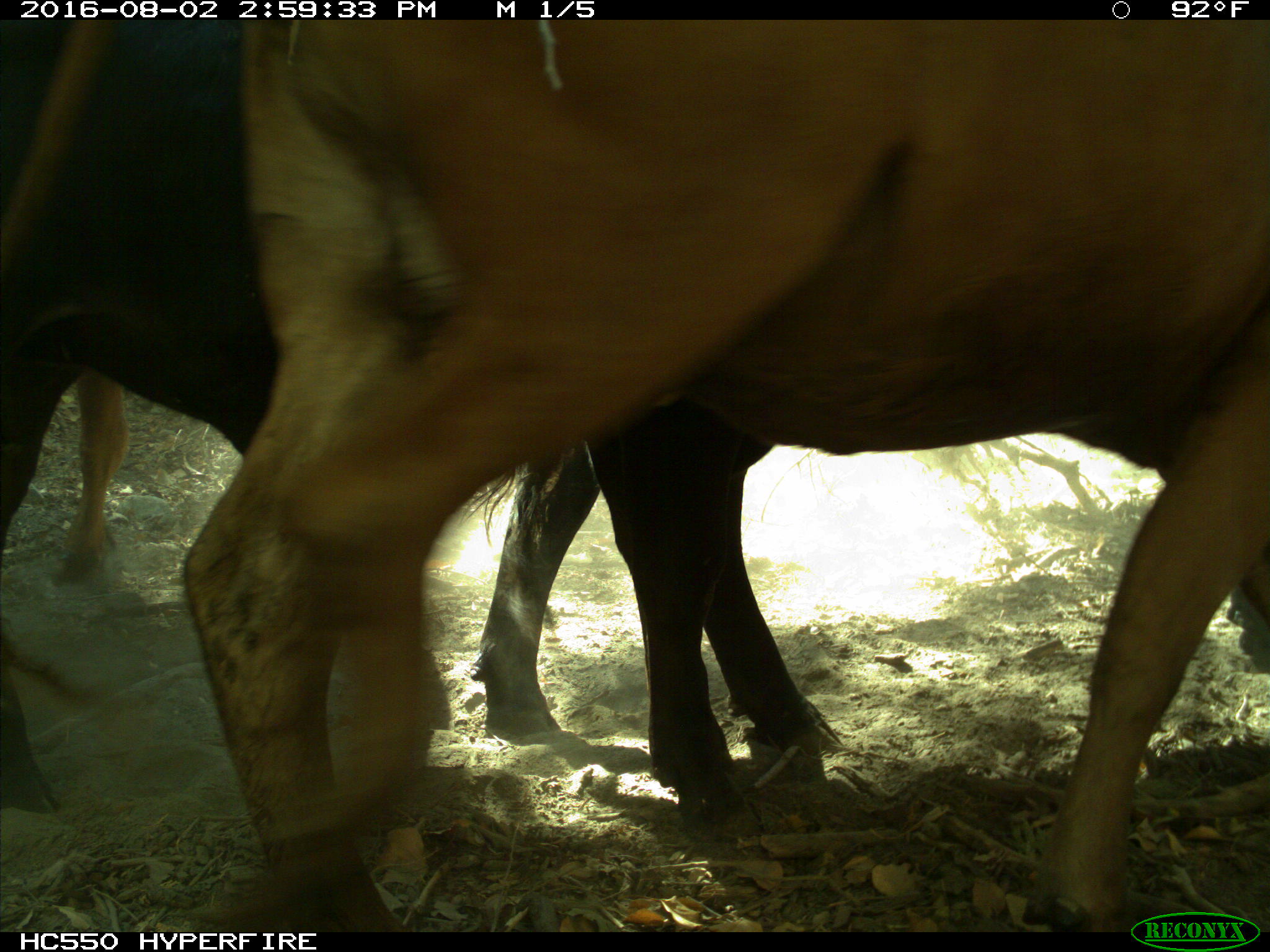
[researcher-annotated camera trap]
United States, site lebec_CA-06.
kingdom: Animalia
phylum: Chordata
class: Mammalia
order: Artiodactyla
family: Bovidae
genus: Bos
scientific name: Bos taurus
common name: domestic cow